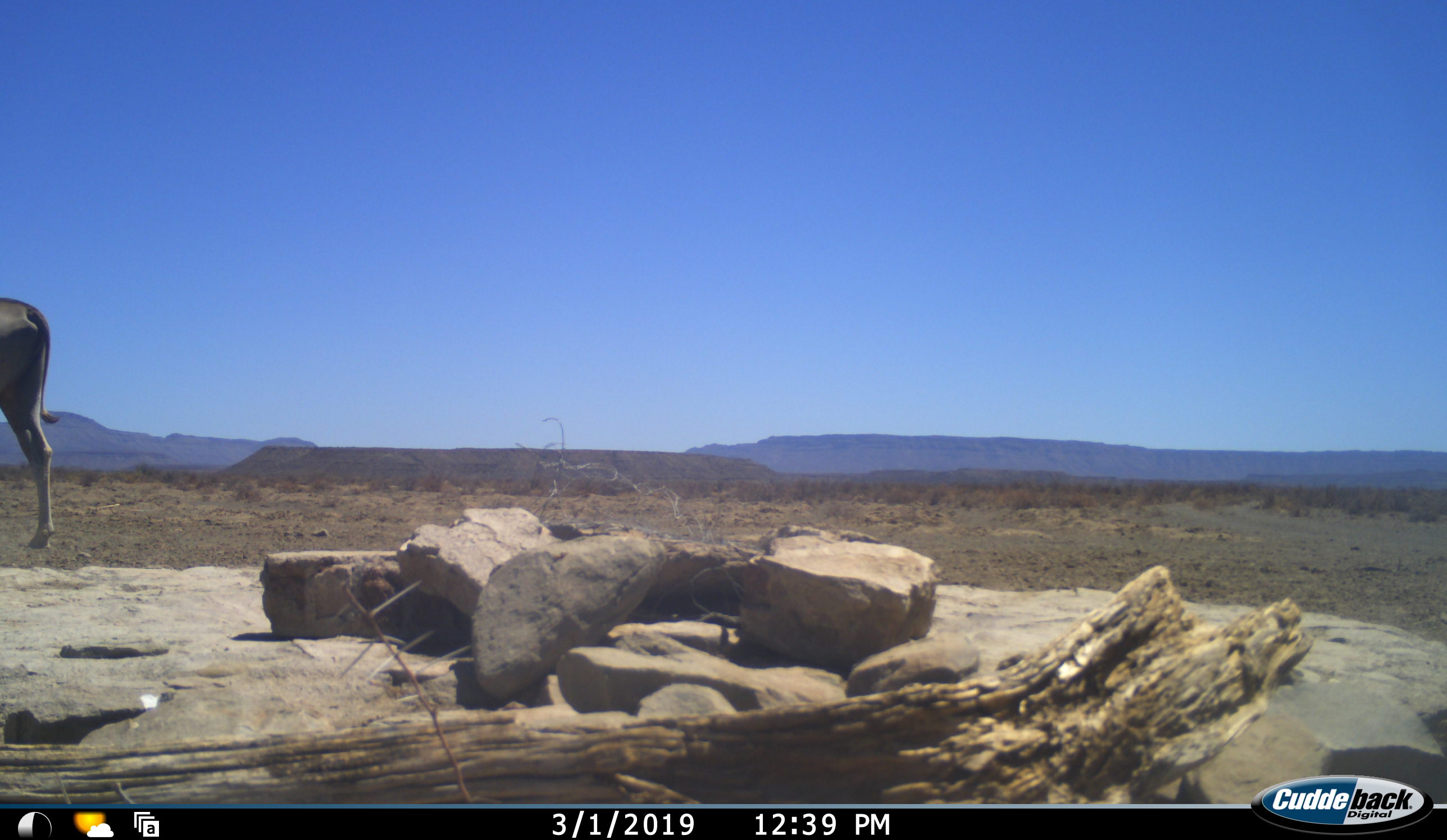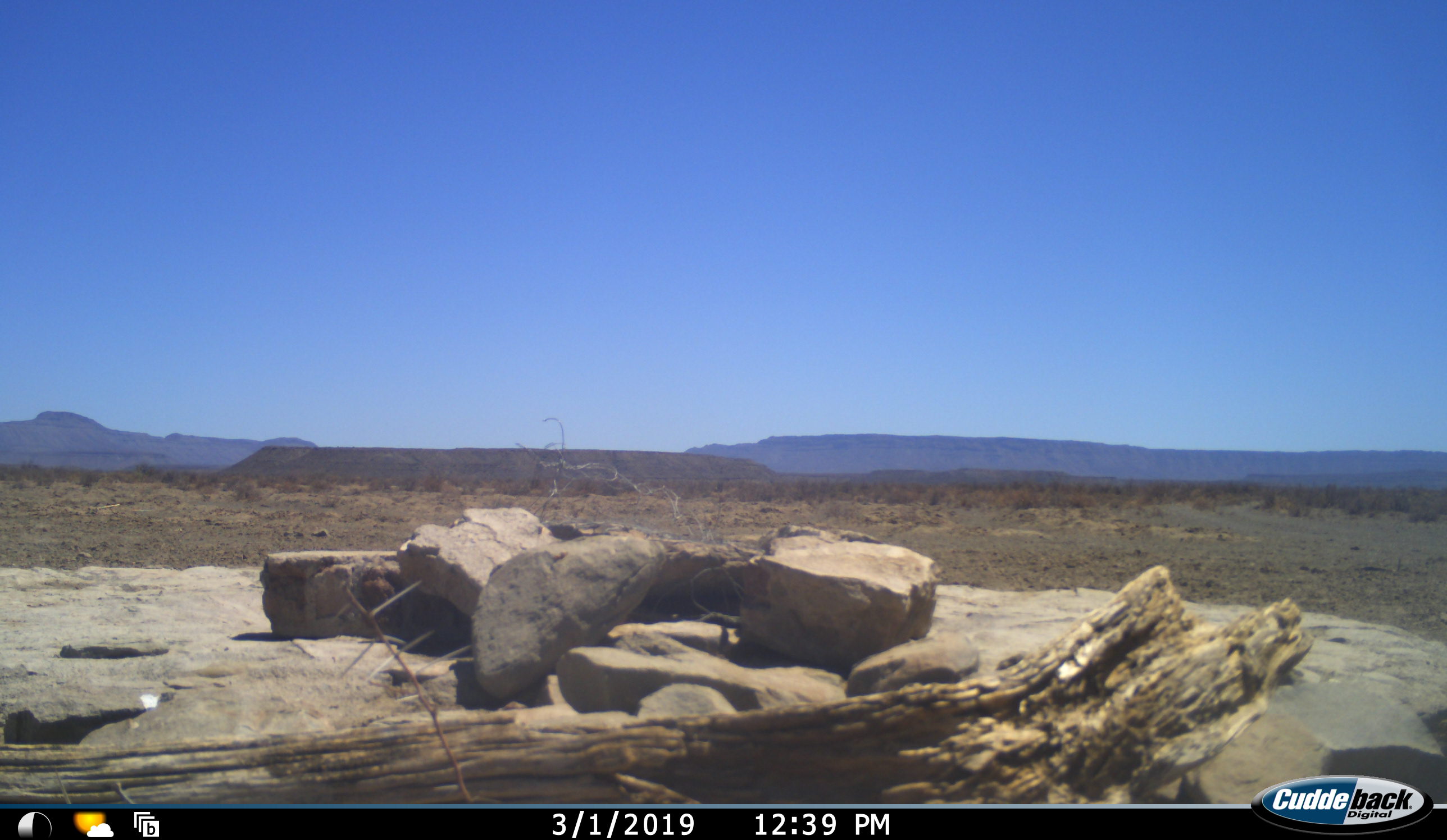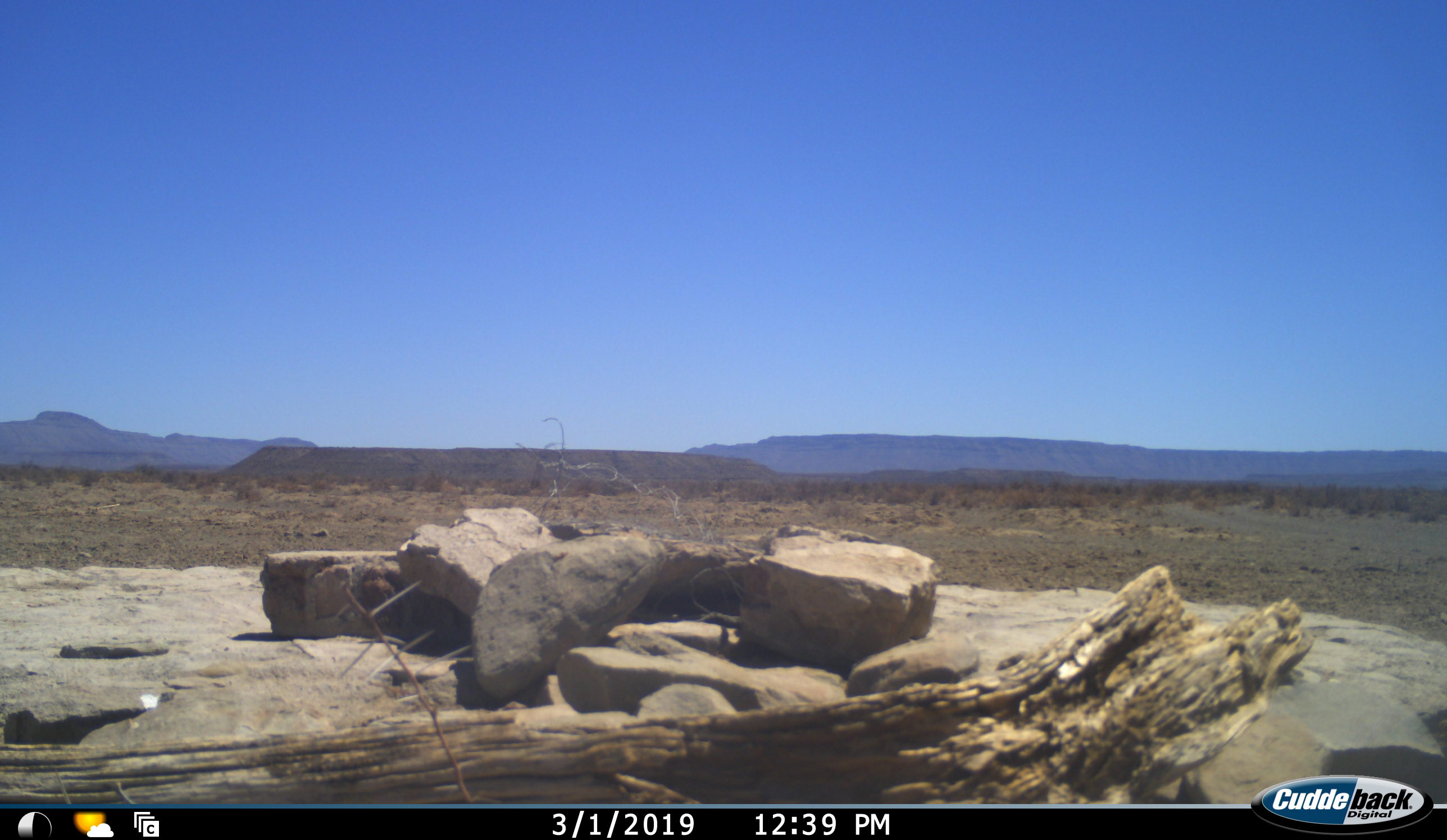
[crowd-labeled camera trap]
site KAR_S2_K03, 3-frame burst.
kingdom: Animalia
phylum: Chordata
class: Mammalia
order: Artiodactyla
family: Bovidae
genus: Tragelaphus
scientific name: Tragelaphus oryx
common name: eland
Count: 1.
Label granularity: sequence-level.